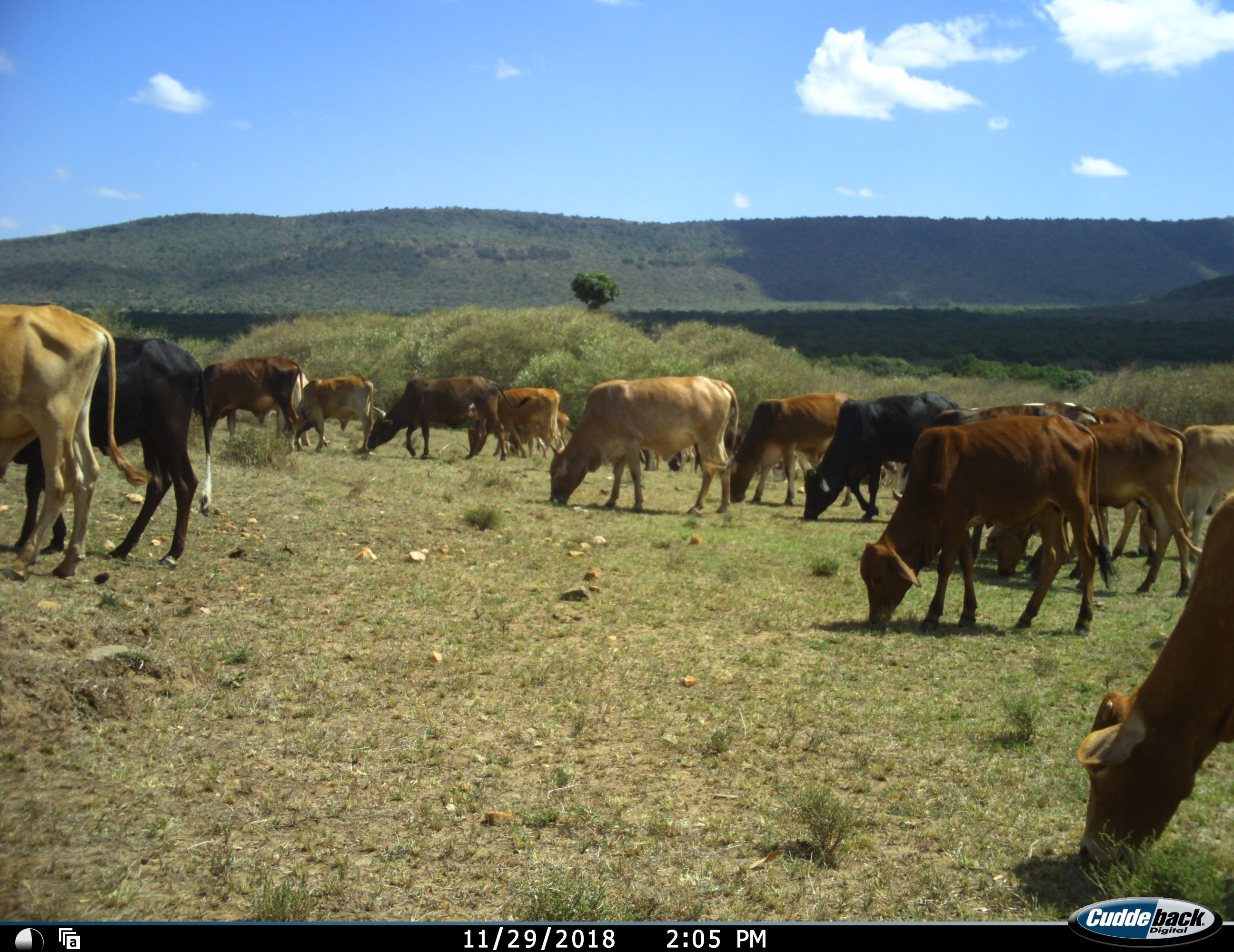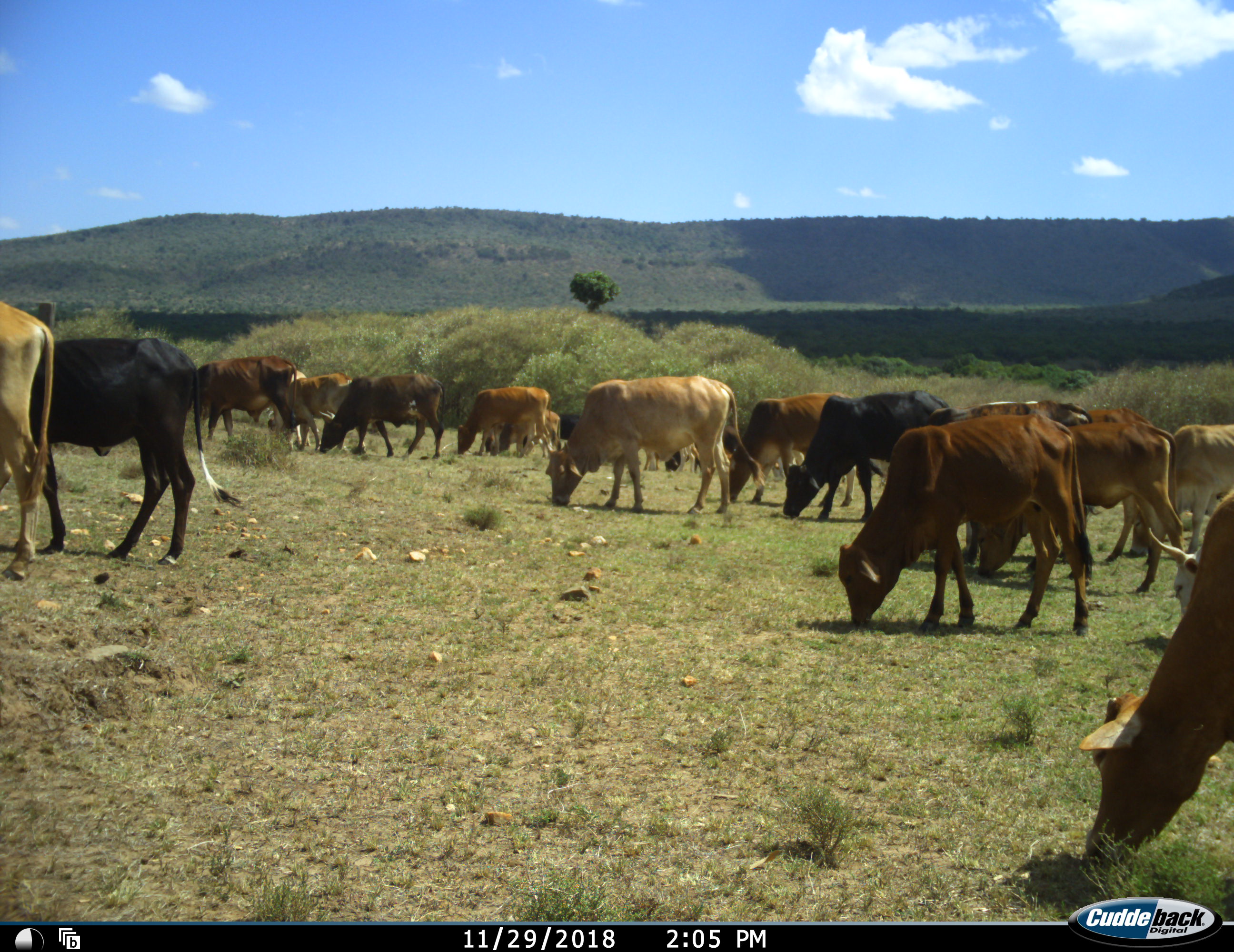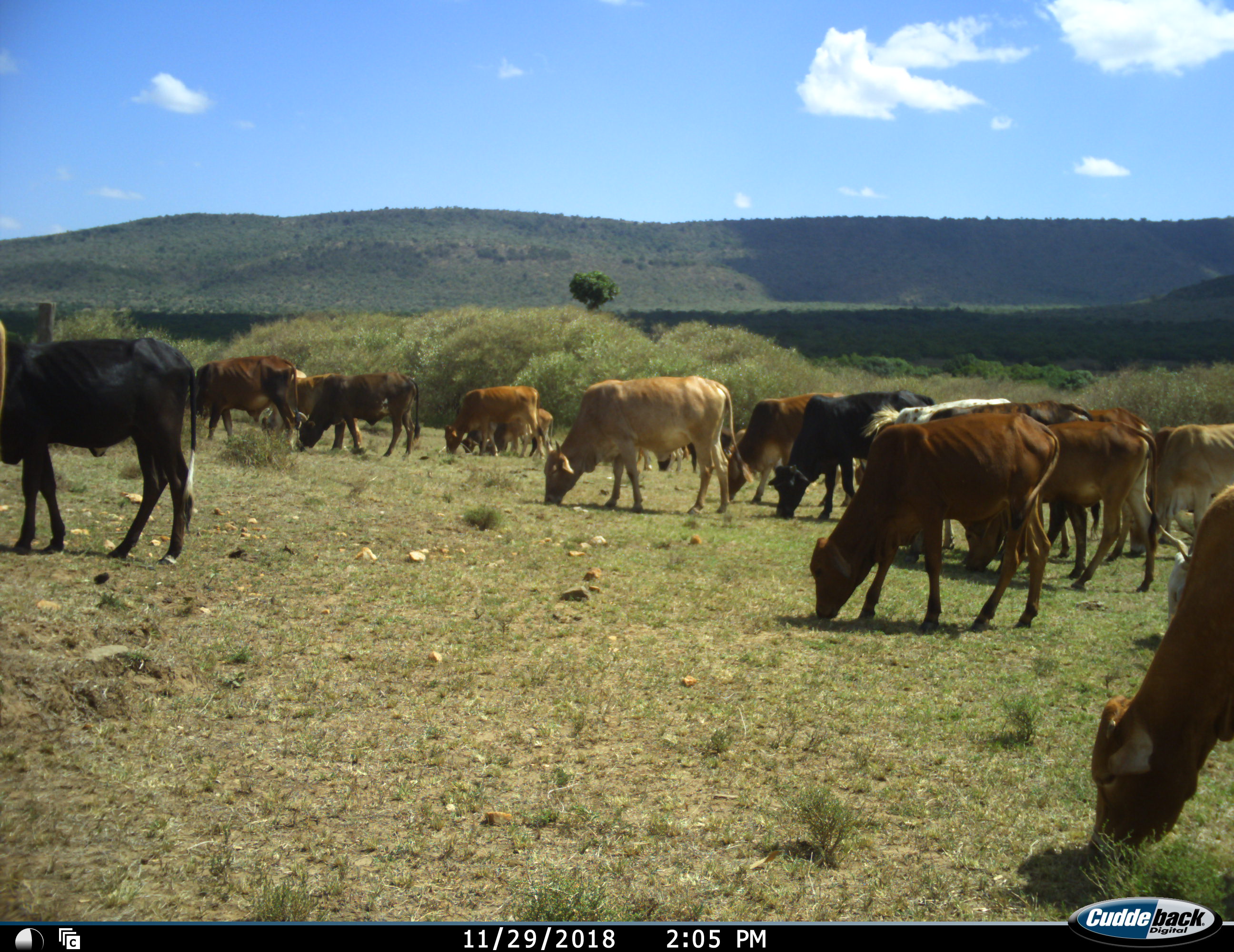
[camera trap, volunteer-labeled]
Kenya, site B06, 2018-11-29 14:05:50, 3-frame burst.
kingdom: Animalia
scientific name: Animalia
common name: animal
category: domesticanimal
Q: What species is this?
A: Domesticanimal (animal) (Animalia).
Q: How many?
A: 11-50.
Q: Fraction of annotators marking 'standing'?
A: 33%.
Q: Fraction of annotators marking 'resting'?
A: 0%.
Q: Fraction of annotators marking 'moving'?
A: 67%.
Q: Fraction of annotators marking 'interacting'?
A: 11%.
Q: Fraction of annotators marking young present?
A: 11%.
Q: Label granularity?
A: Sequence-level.